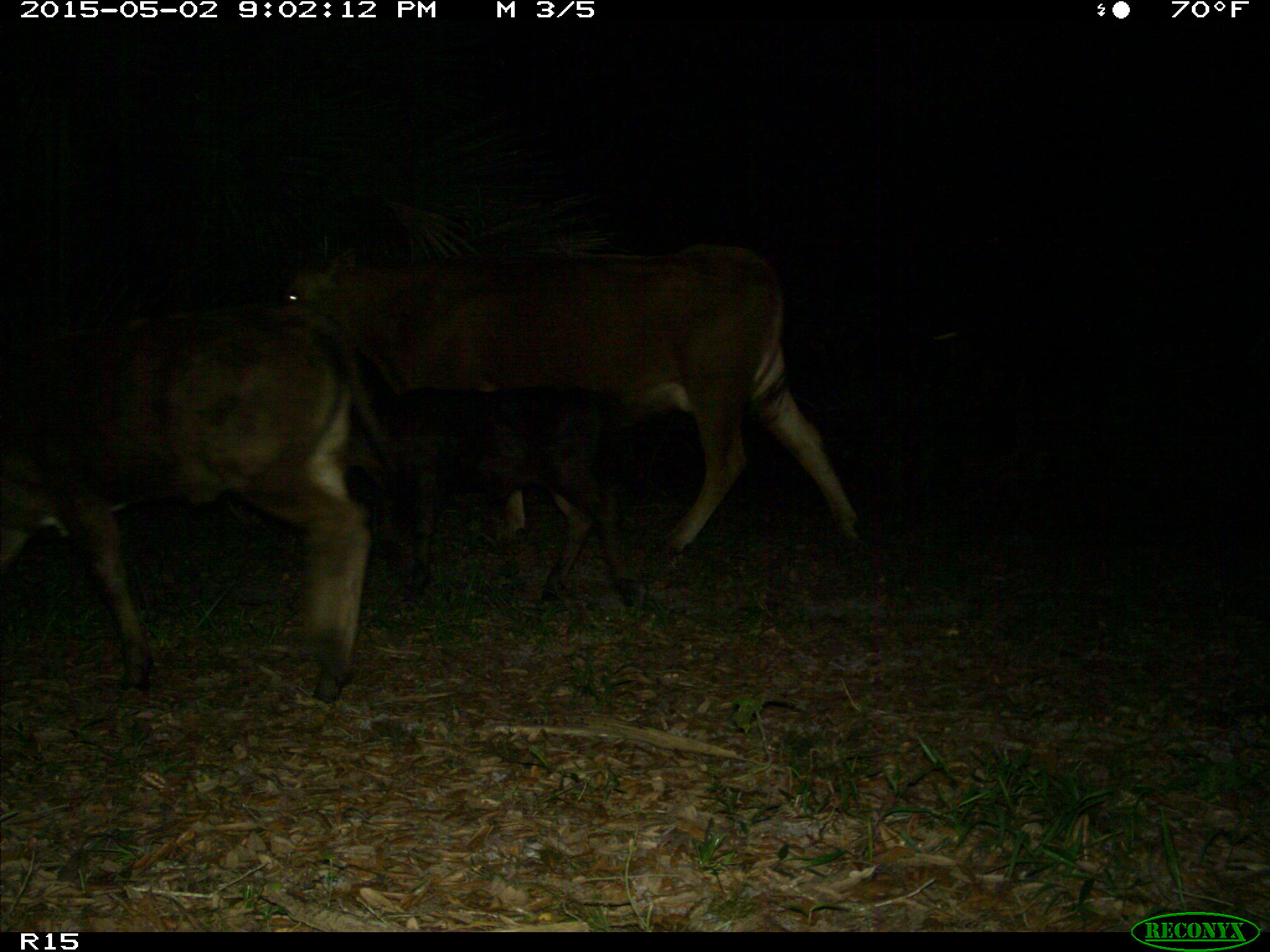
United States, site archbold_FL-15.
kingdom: Animalia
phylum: Chordata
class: Mammalia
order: Artiodactyla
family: Bovidae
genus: Bos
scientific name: Bos taurus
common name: domestic cow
Bos taurus (domestic cow).